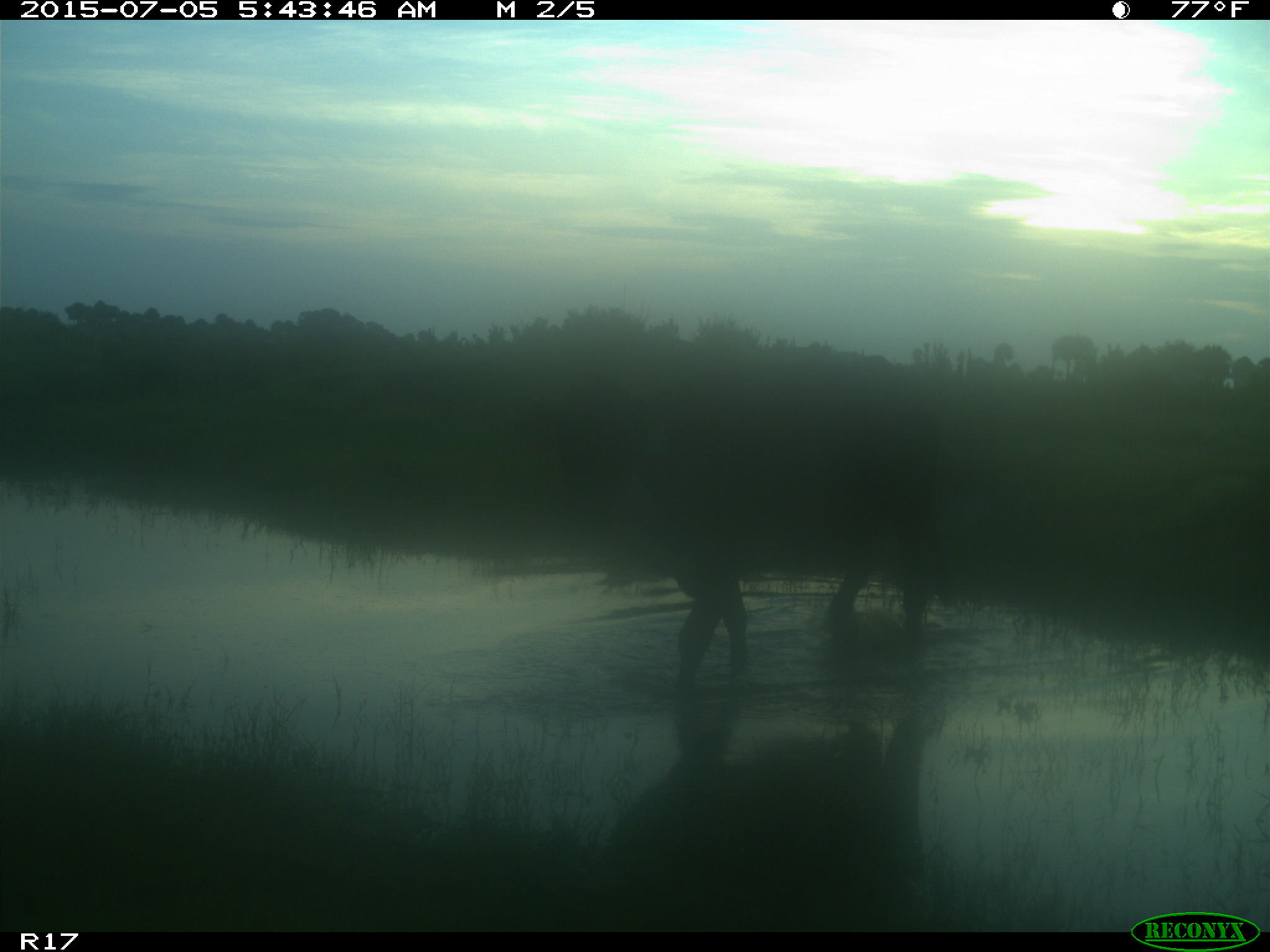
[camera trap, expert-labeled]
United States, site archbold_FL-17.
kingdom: Animalia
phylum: Chordata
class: Mammalia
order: Artiodactyla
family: Bovidae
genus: Bos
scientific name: Bos taurus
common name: domestic cow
Bos taurus (domestic cow).